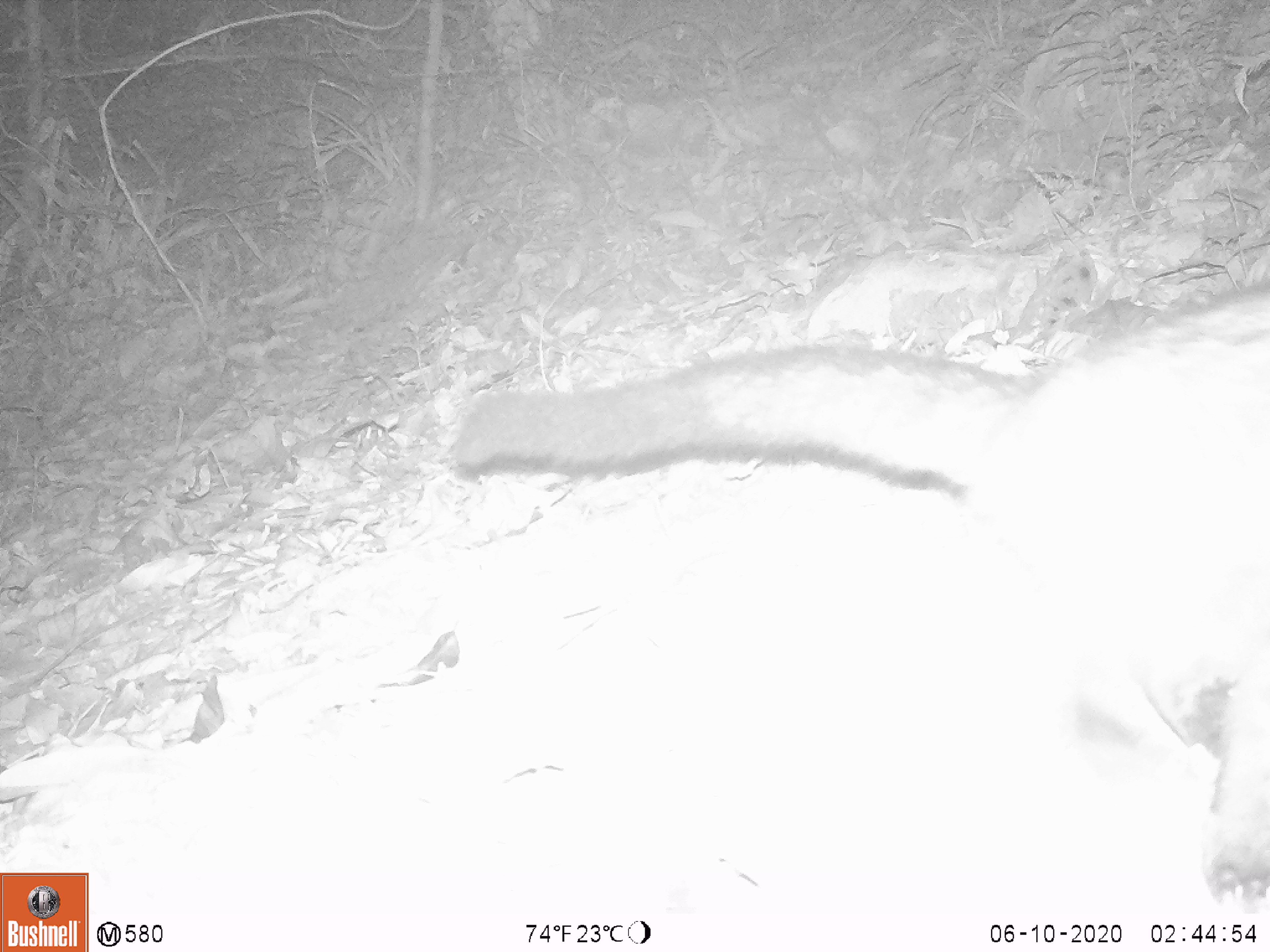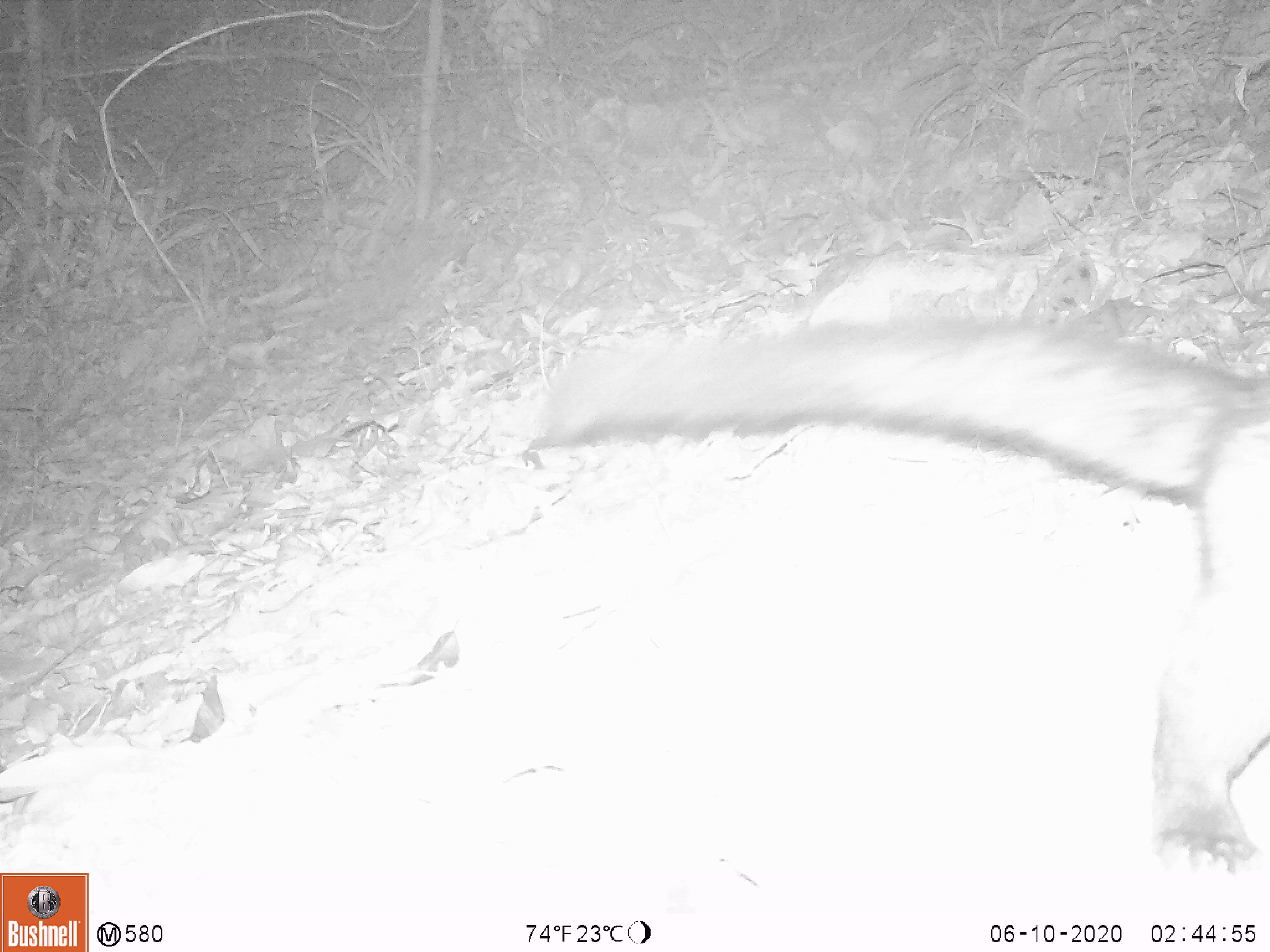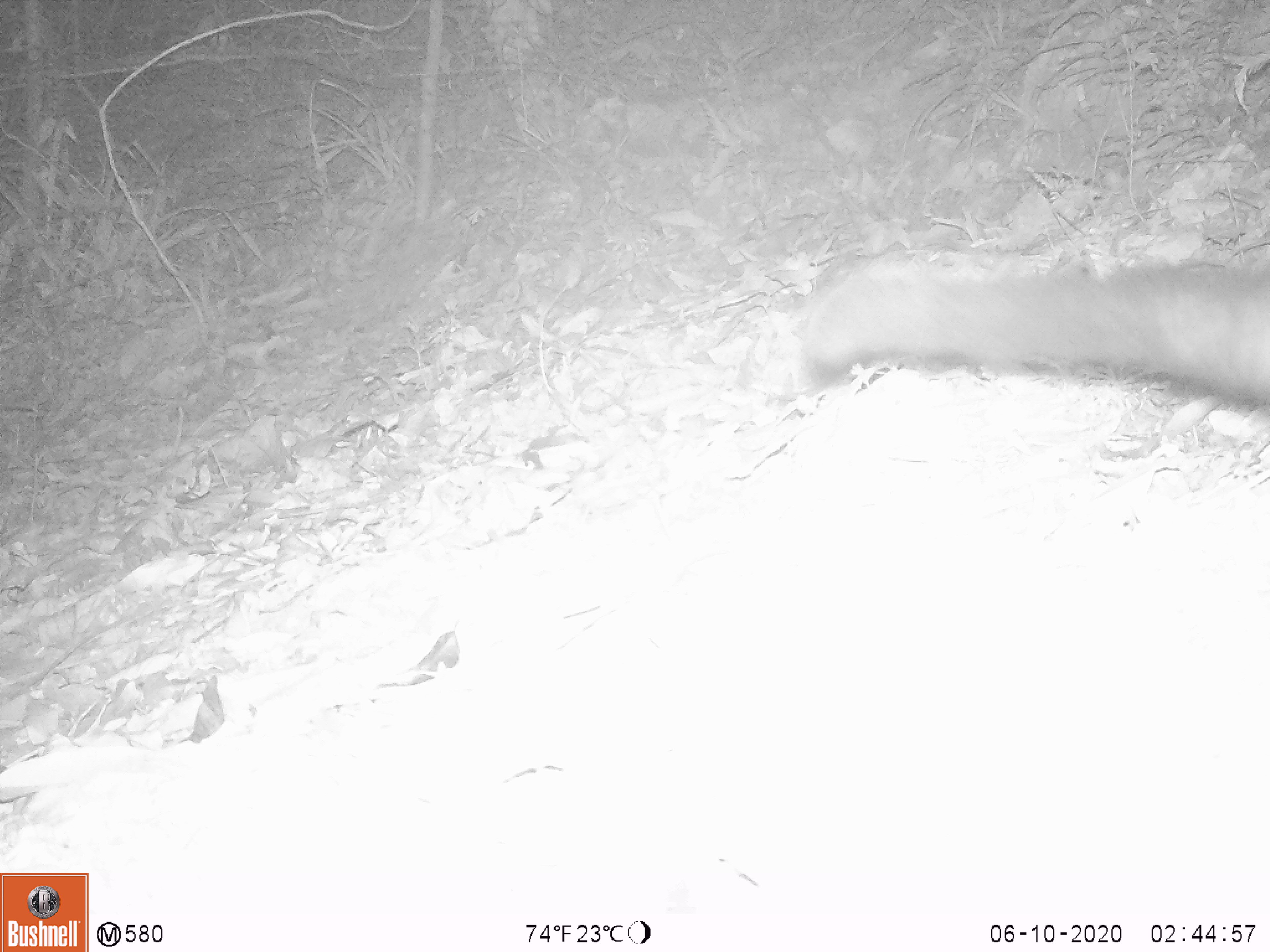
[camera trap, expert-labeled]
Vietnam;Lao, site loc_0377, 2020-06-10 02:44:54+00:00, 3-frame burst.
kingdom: Animalia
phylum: Chordata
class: Mammalia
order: Carnivora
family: Viverridae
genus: Paradoxurus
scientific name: Paradoxurus hermaphroditus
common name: common palm civet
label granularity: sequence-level